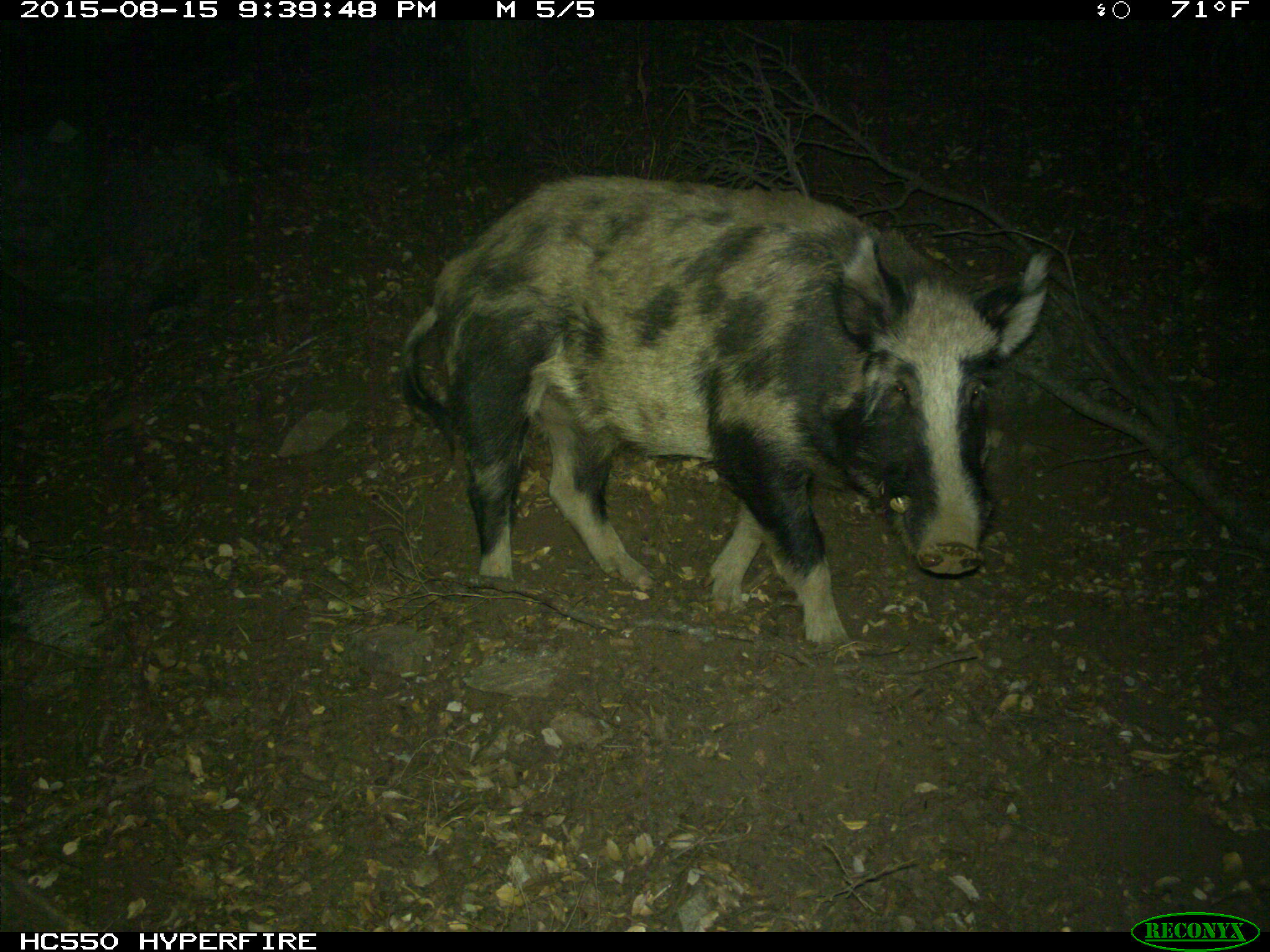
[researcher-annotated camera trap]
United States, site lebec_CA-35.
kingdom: Animalia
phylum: Chordata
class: Mammalia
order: Artiodactyla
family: Suidae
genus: Sus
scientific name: Sus scrofa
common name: wild boar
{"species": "Sus scrofa (wild boar)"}